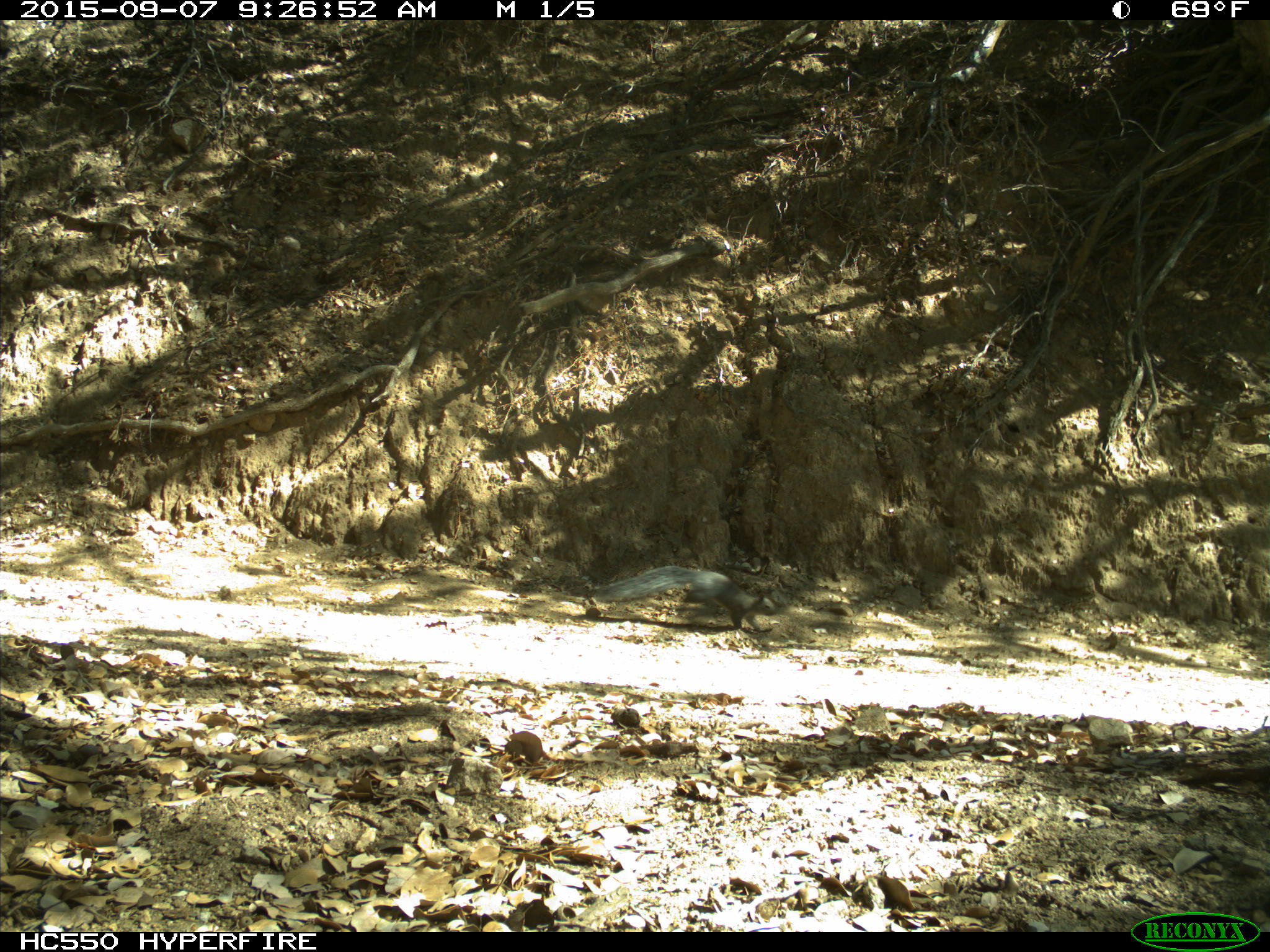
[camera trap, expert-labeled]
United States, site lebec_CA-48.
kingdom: Animalia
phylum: Chordata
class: Mammalia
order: Rodentia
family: Sciuridae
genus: Sciurus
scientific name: Sciurus carolinensis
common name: eastern gray squirrel